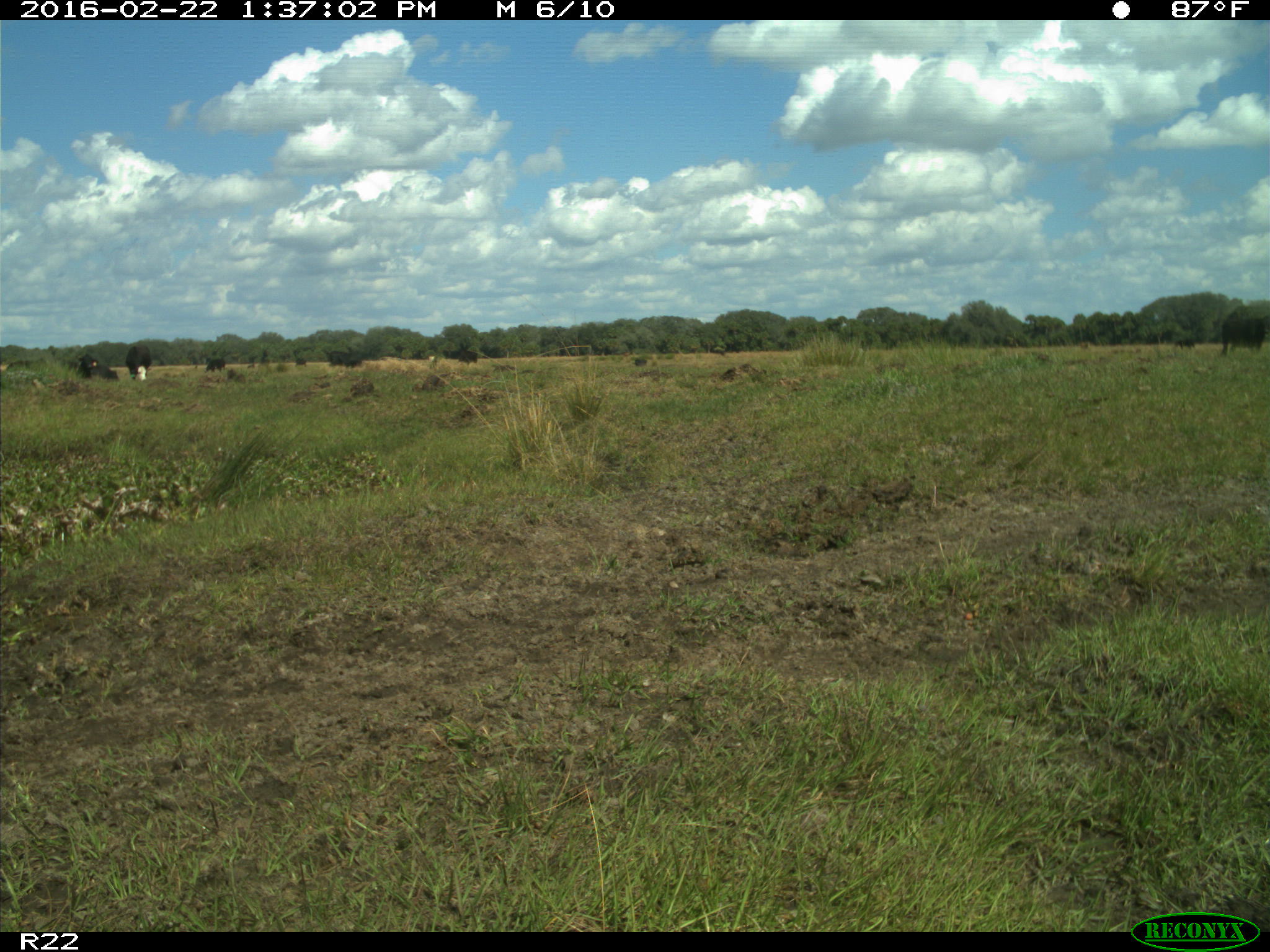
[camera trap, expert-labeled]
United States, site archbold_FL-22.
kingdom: Animalia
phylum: Chordata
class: Mammalia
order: Artiodactyla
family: Bovidae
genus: Bos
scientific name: Bos taurus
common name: domestic cow